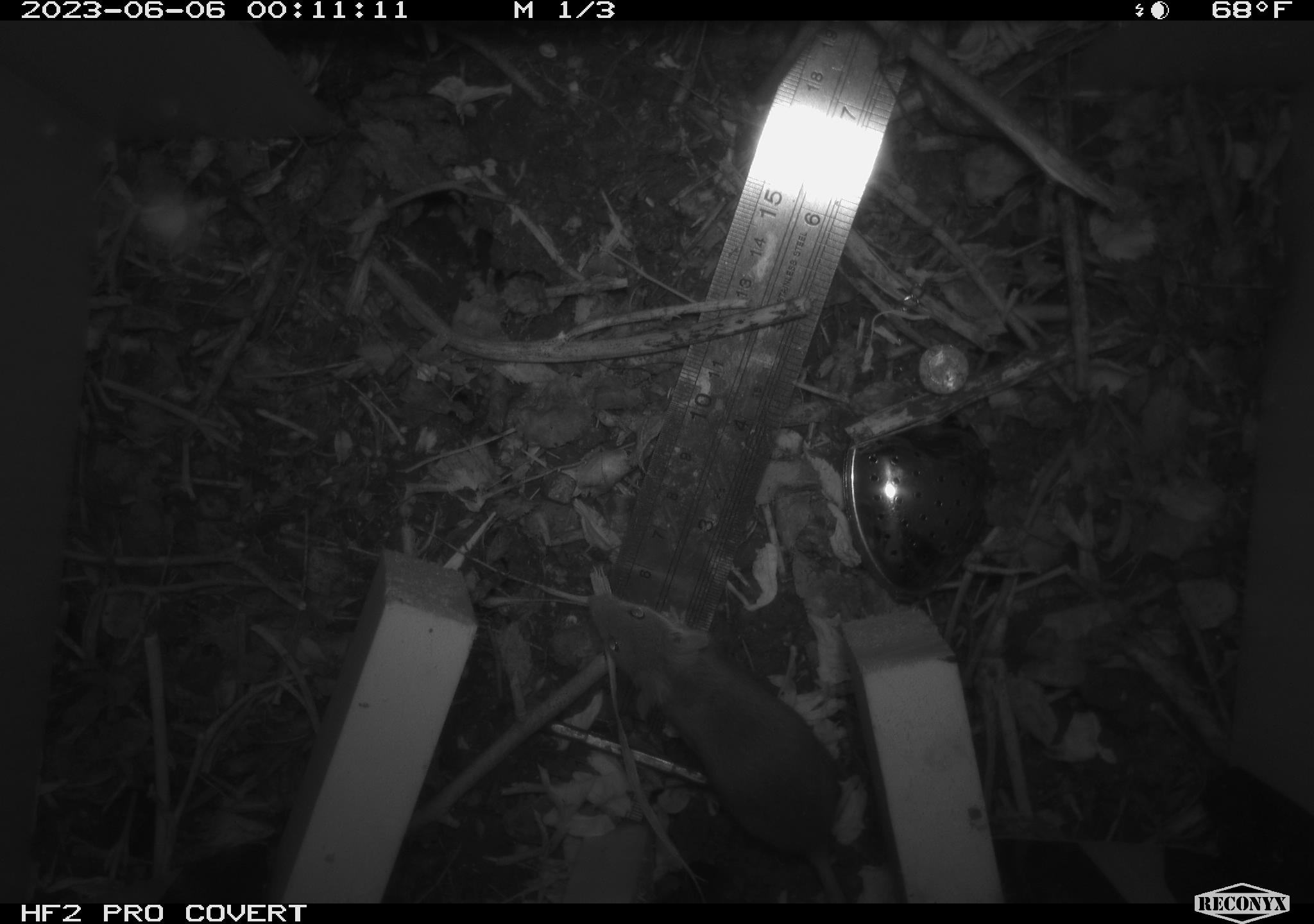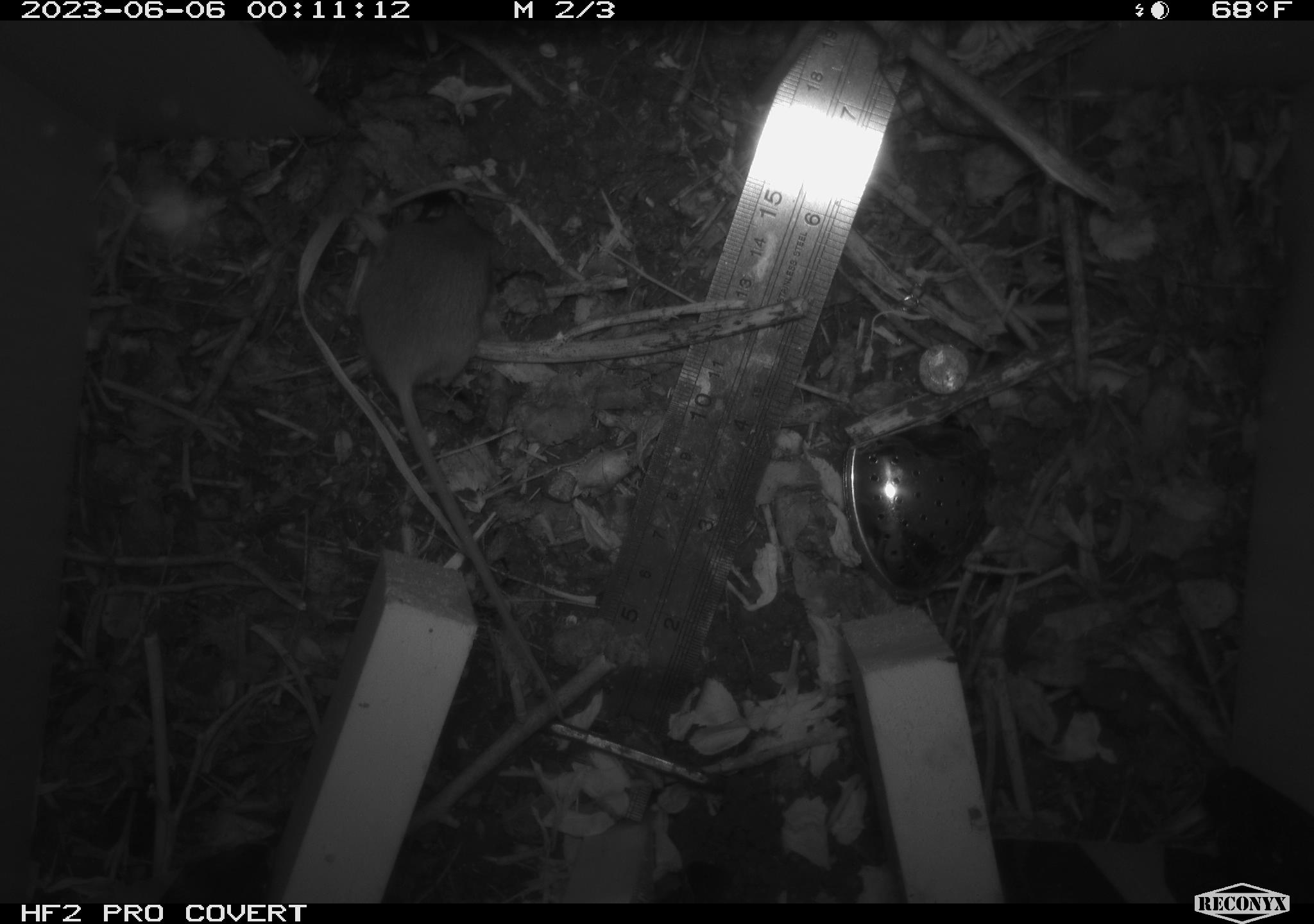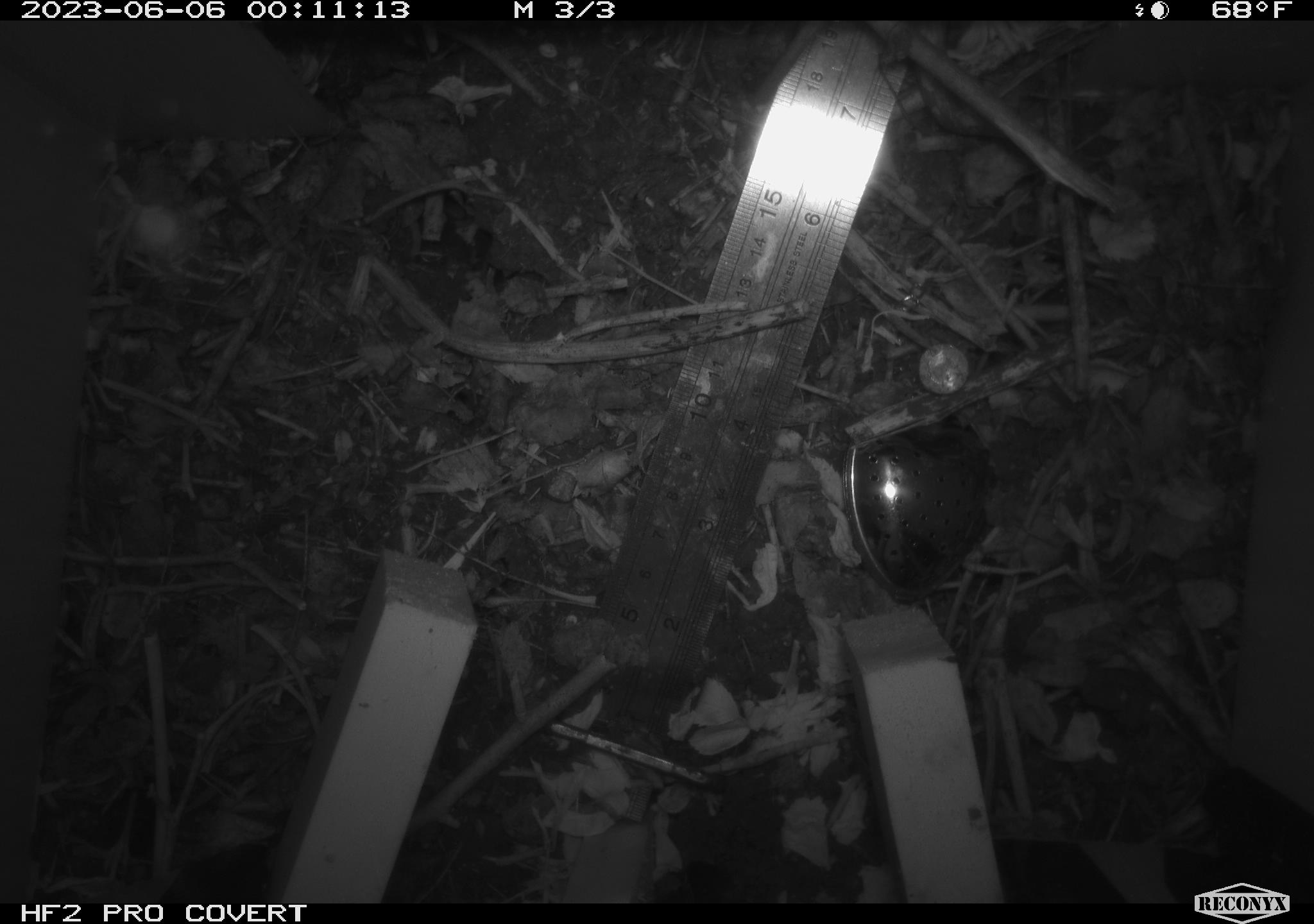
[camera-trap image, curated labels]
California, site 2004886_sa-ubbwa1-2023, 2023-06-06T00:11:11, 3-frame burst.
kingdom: Animalia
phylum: Chordata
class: Mammalia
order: Rodentia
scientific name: Rodentia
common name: rodent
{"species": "rodent (Rodentia)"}